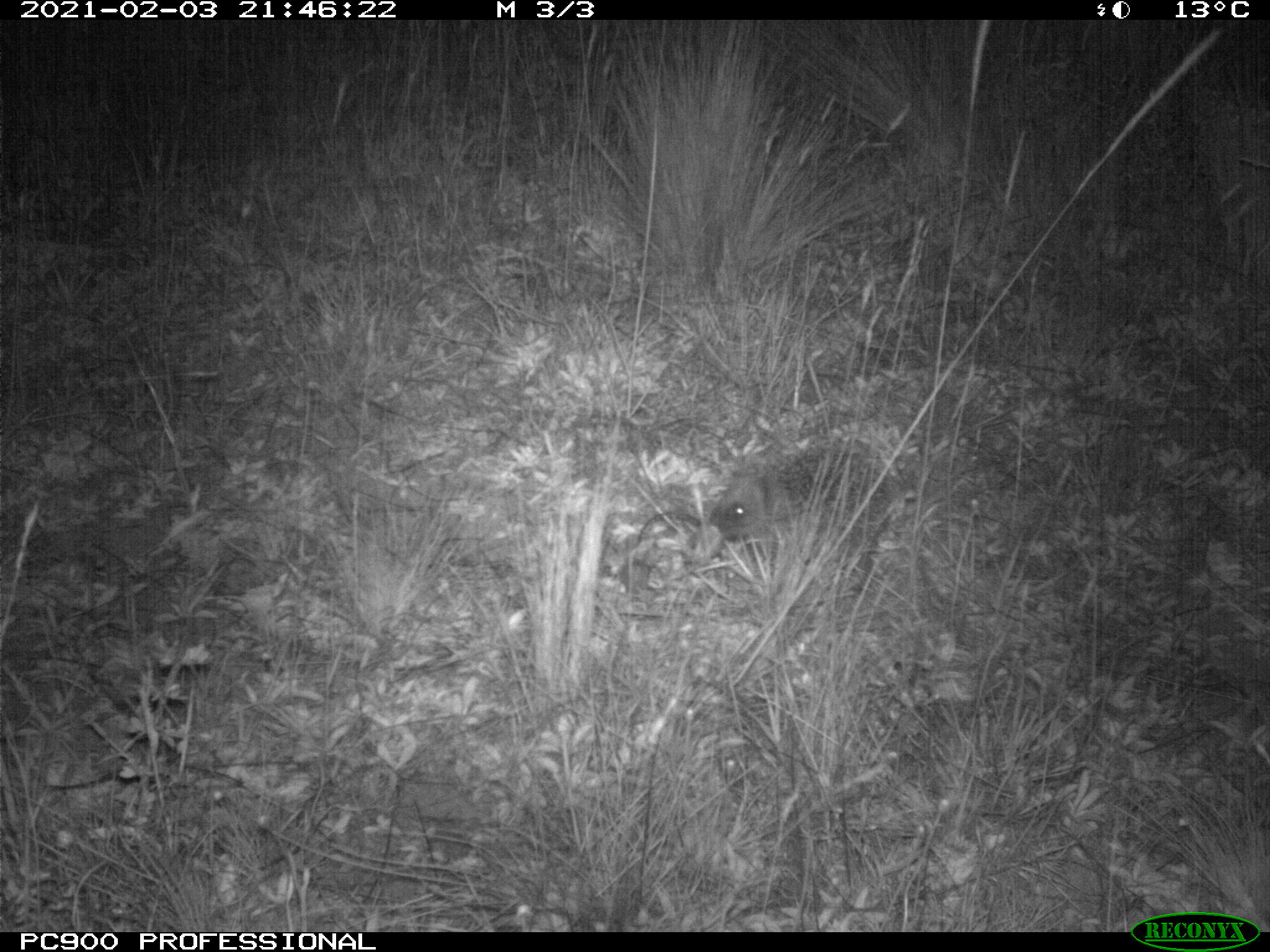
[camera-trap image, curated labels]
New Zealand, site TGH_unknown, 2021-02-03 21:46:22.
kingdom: Animalia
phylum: Chordata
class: Mammalia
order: Eulipotyphla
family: Erinaceidae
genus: Erinaceus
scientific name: Erinaceus europaeus europaeus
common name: european hedgehog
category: hedgehog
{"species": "hedgehog (european hedgehog) (Erinaceus europaeus europaeus)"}